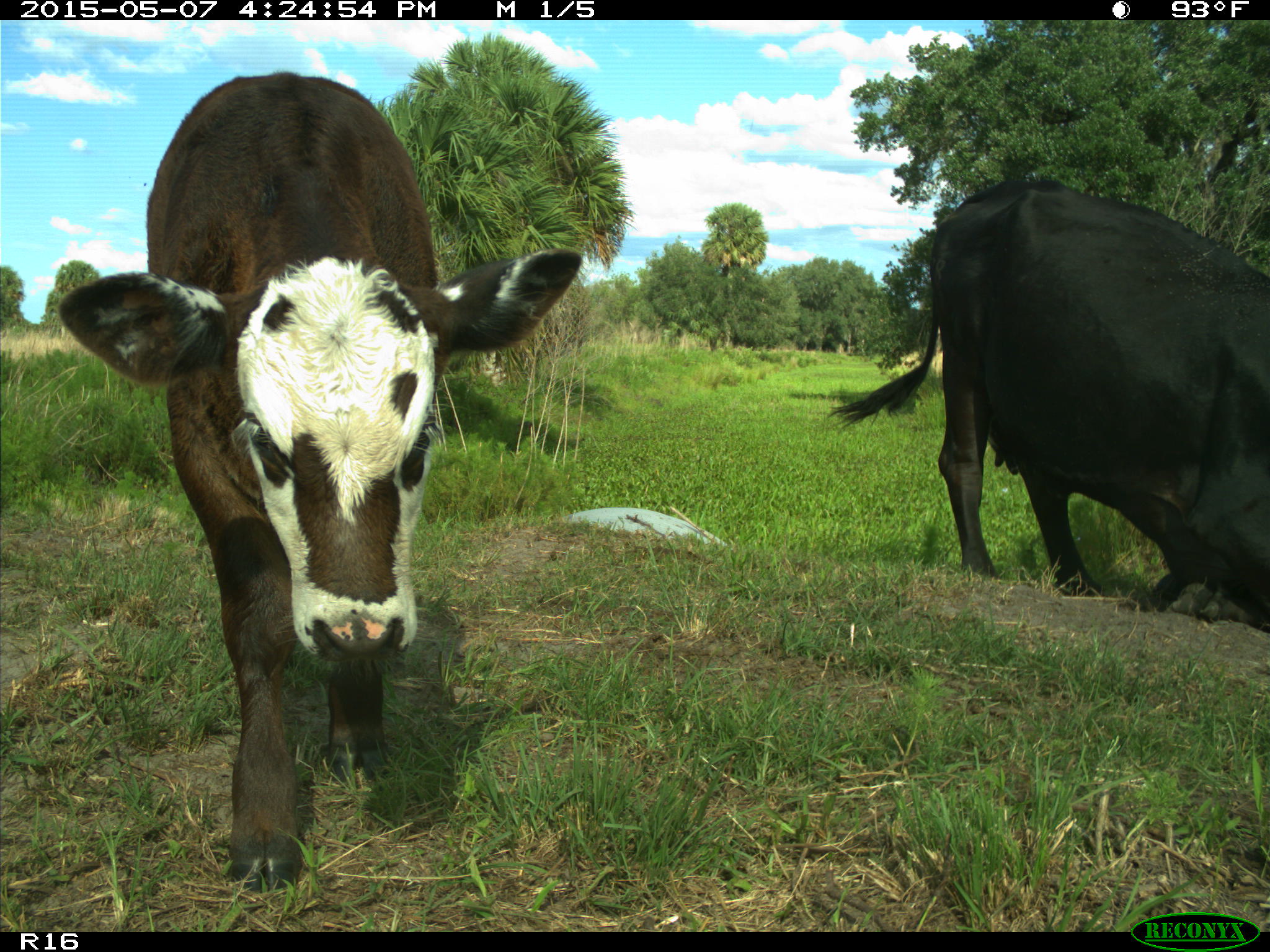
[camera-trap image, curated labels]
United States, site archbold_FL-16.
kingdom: Animalia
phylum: Chordata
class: Mammalia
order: Artiodactyla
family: Bovidae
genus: Bos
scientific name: Bos taurus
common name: domestic cow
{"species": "Bos taurus (domestic cow)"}